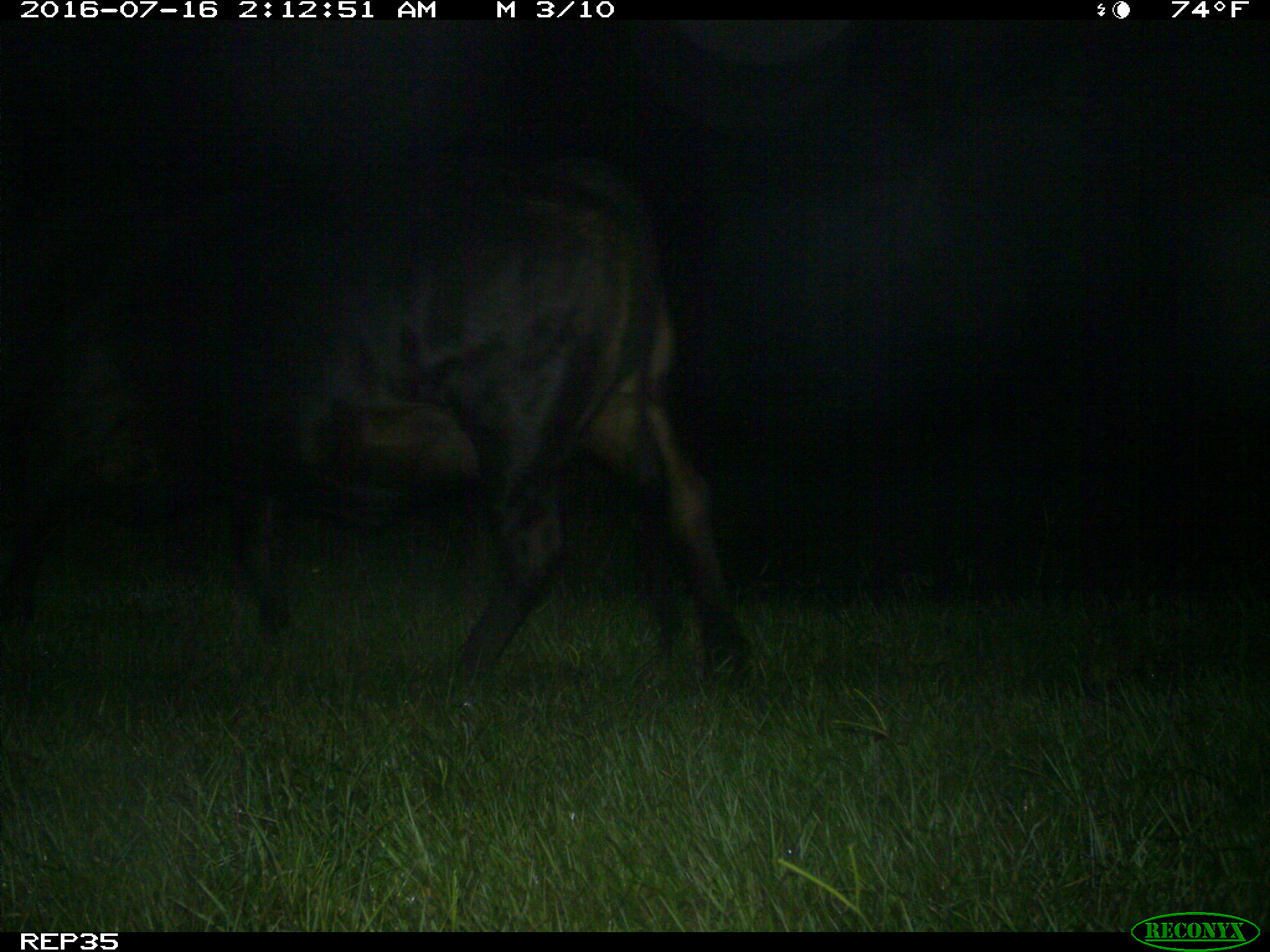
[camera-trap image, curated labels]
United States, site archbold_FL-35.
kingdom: Animalia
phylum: Chordata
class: Mammalia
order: Artiodactyla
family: Bovidae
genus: Bos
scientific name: Bos taurus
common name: domestic cow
Bos taurus (domestic cow).